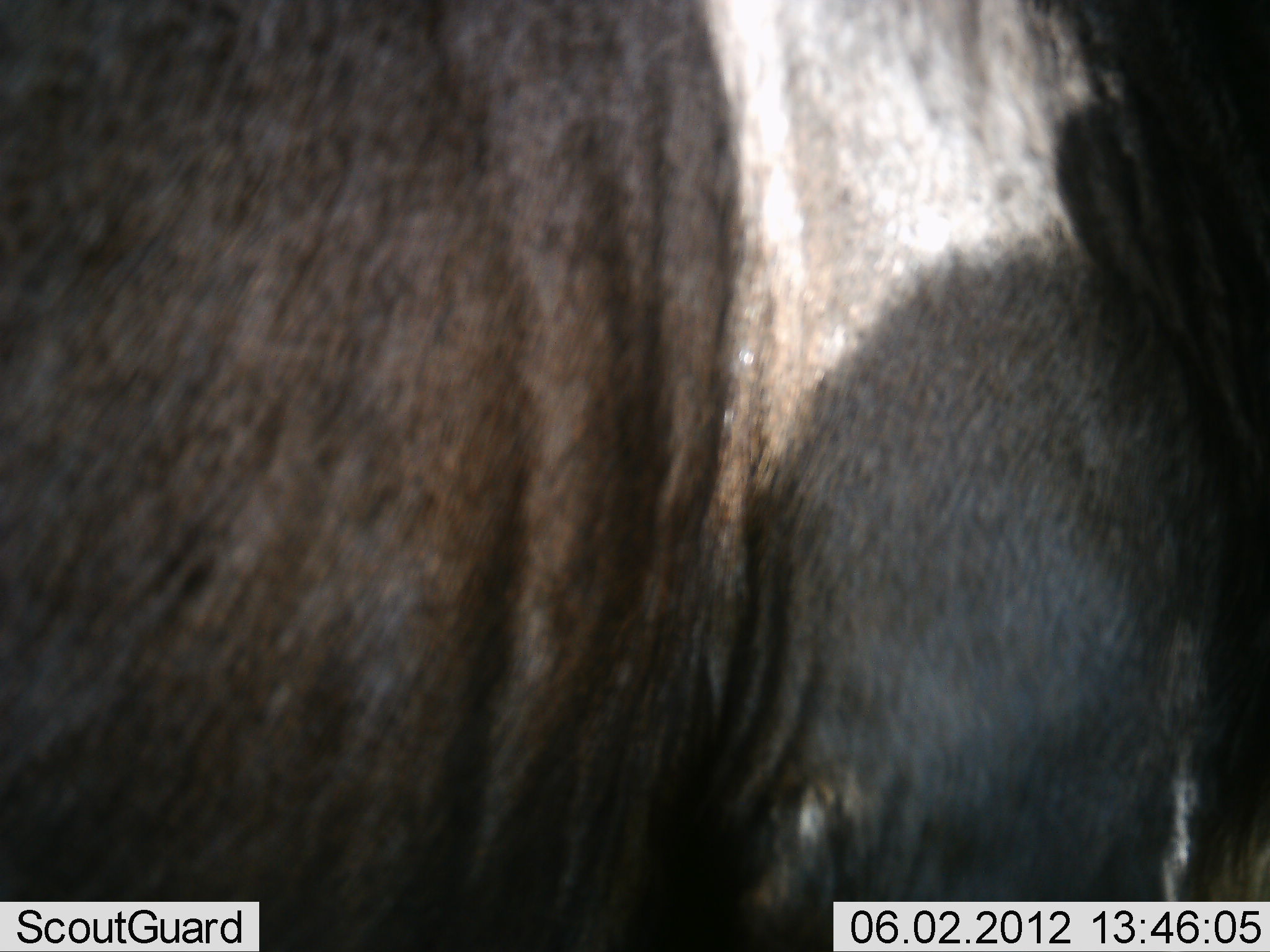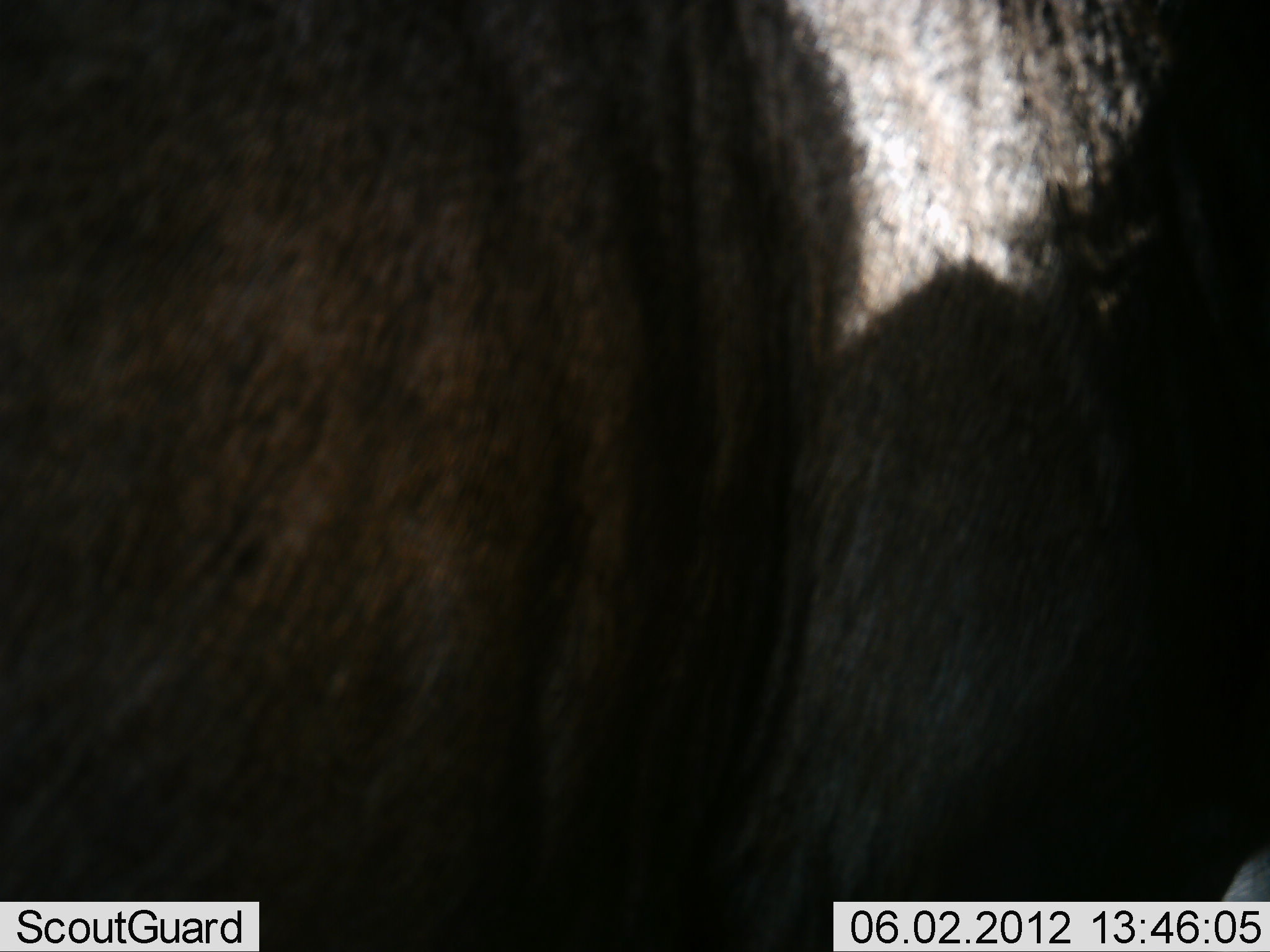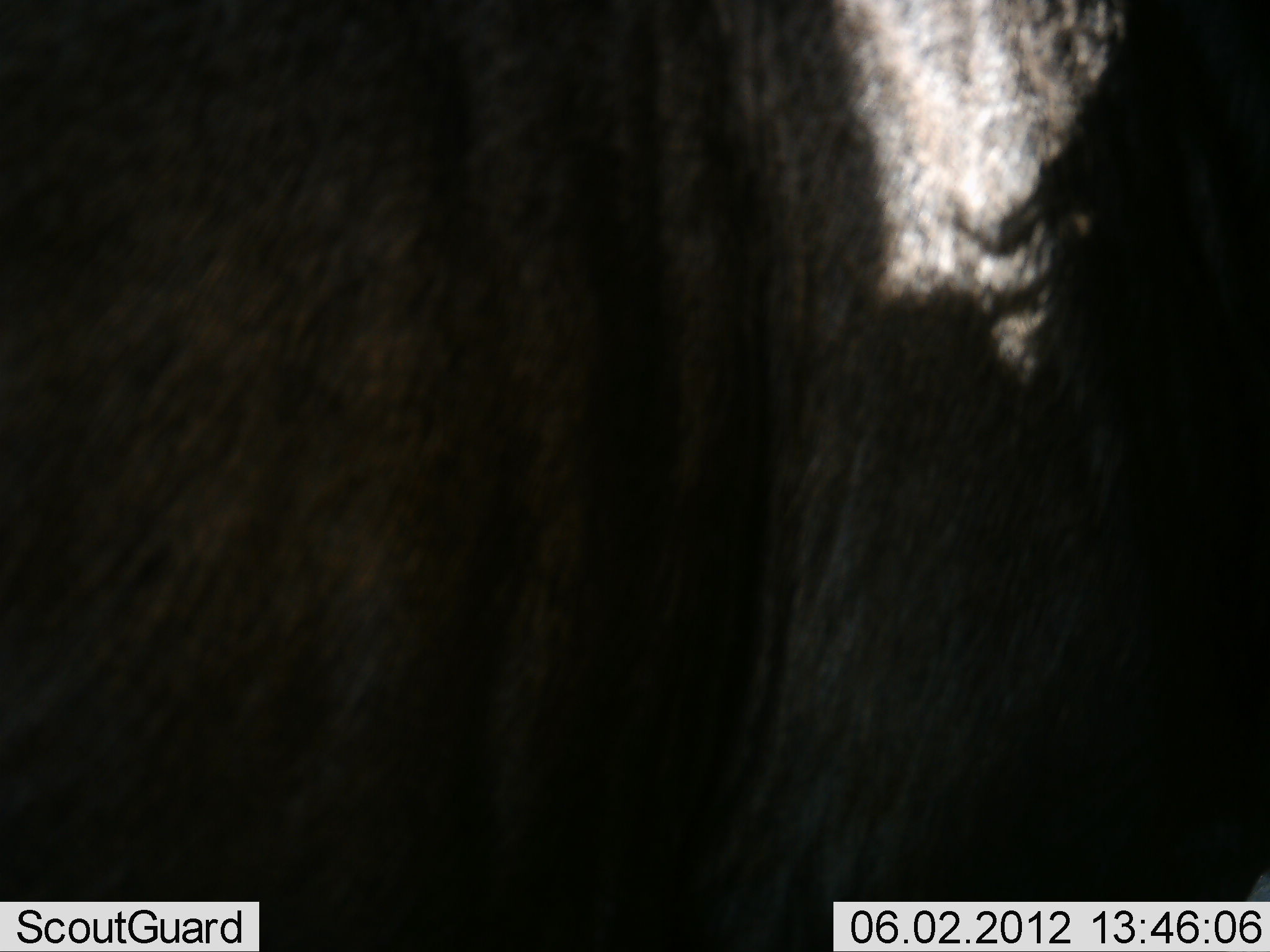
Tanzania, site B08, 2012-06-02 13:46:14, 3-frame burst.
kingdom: Animalia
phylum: Chordata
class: Mammalia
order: Artiodactyla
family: Bovidae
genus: Connochaetes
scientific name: Connochaetes taurinus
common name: blue wildebeest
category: wildebeest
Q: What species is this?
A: Wildebeest (blue wildebeest) (Connochaetes taurinus).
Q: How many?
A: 1.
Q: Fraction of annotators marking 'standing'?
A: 70%.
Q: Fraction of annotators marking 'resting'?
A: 0%.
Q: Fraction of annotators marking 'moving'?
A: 30%.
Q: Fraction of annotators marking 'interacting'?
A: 0%.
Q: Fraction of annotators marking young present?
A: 0%.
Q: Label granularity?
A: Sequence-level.